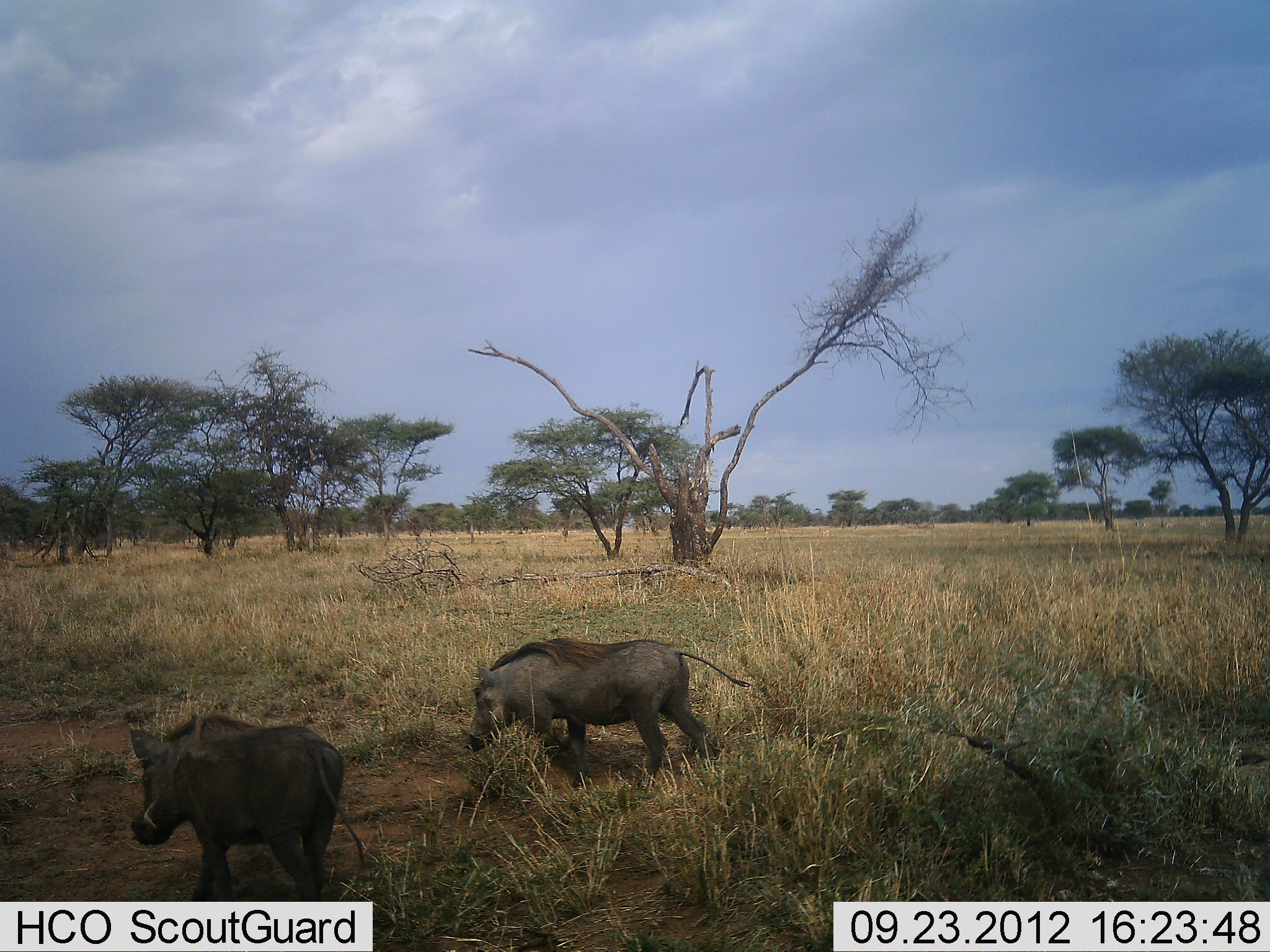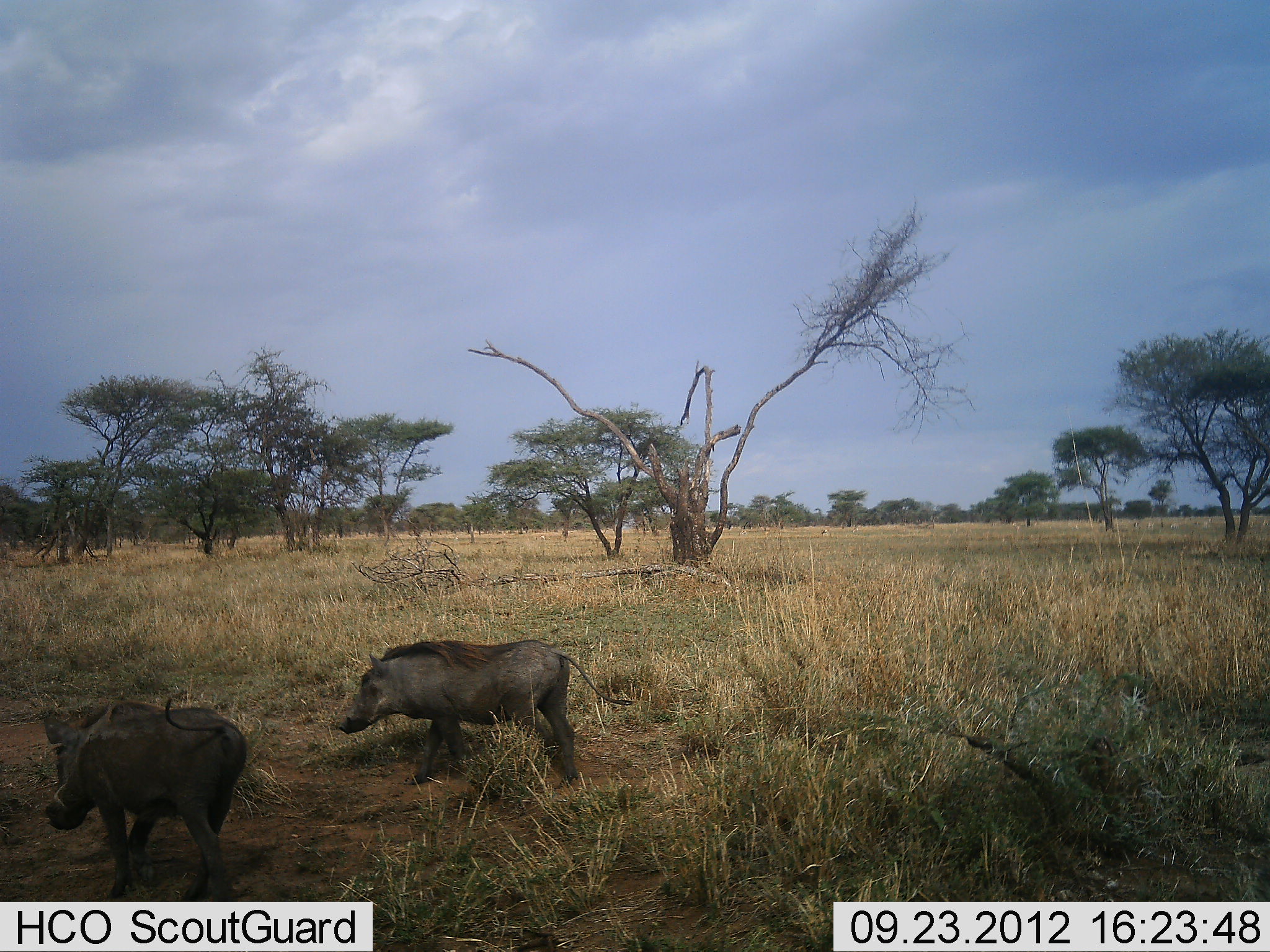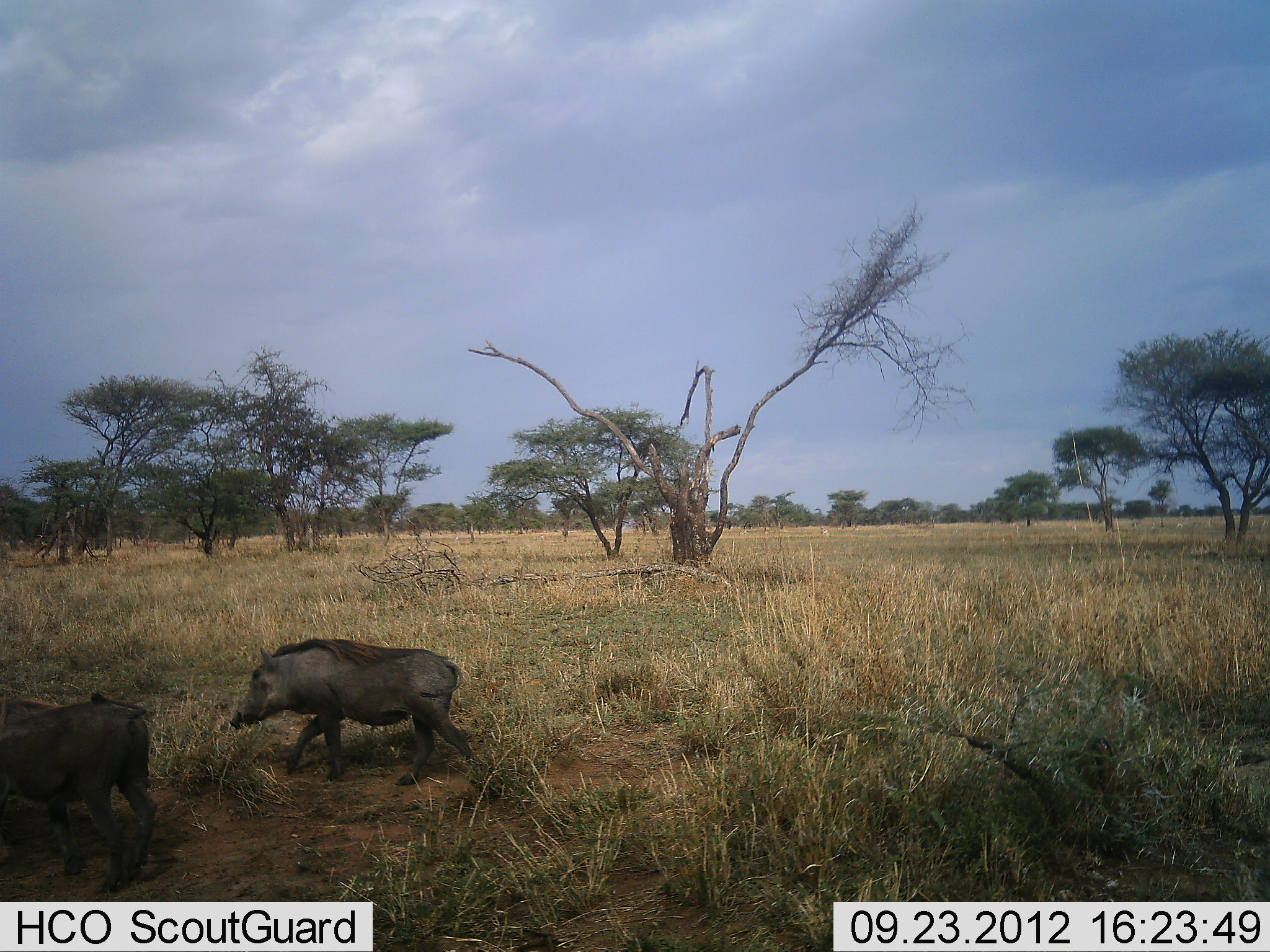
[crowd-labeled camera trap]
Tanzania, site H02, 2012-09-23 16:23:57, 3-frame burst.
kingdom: Animalia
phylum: Chordata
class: Mammalia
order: Artiodactyla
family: Suidae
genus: Phacochoerus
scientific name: Phacochoerus africanus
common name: warthog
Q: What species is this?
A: Warthog (Phacochoerus africanus).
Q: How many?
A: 2.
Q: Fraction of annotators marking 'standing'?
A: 20%.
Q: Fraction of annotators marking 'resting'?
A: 0%.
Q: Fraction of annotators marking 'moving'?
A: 90%.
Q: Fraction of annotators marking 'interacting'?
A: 0%.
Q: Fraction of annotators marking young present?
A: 0%.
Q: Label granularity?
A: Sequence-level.